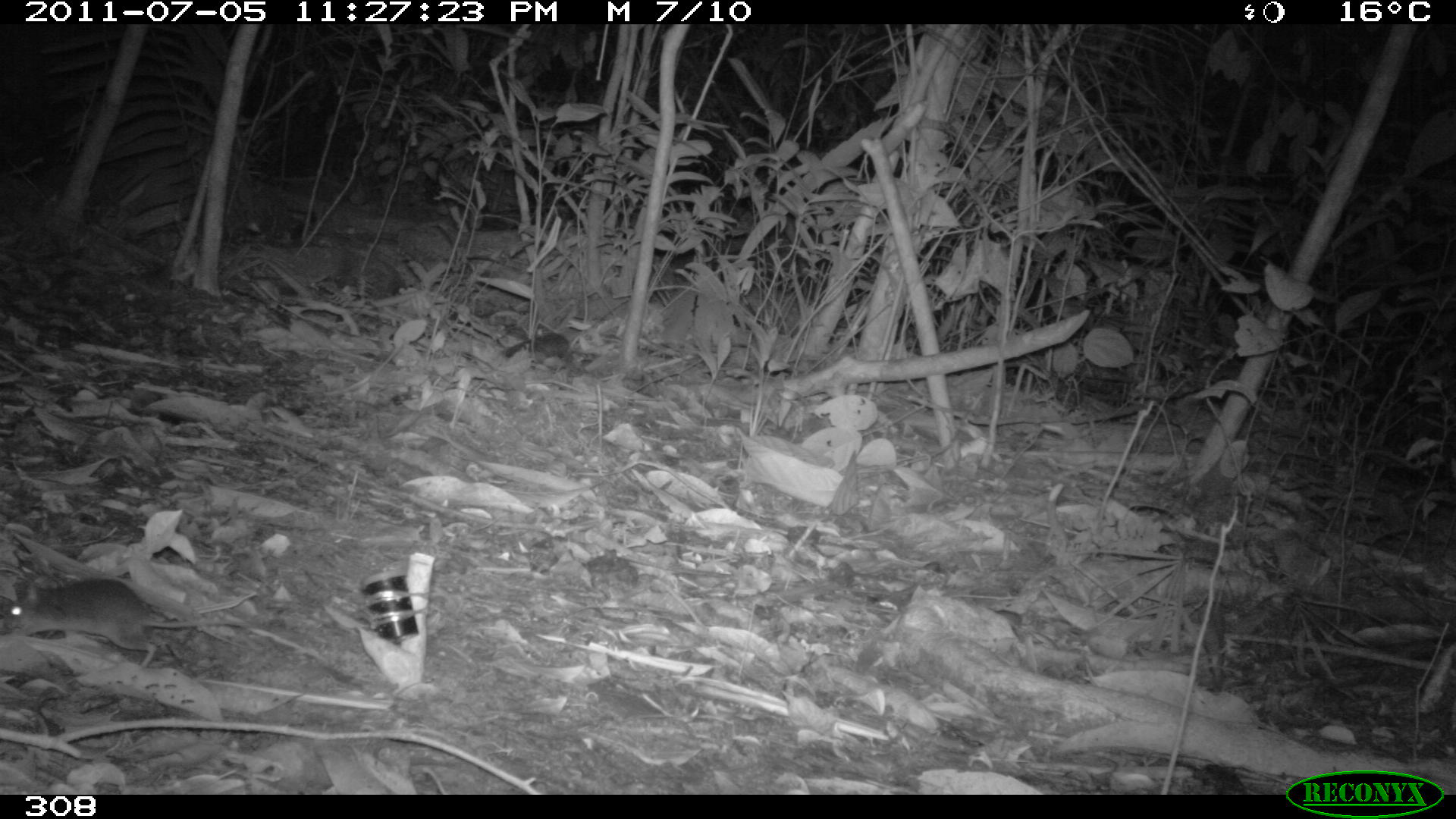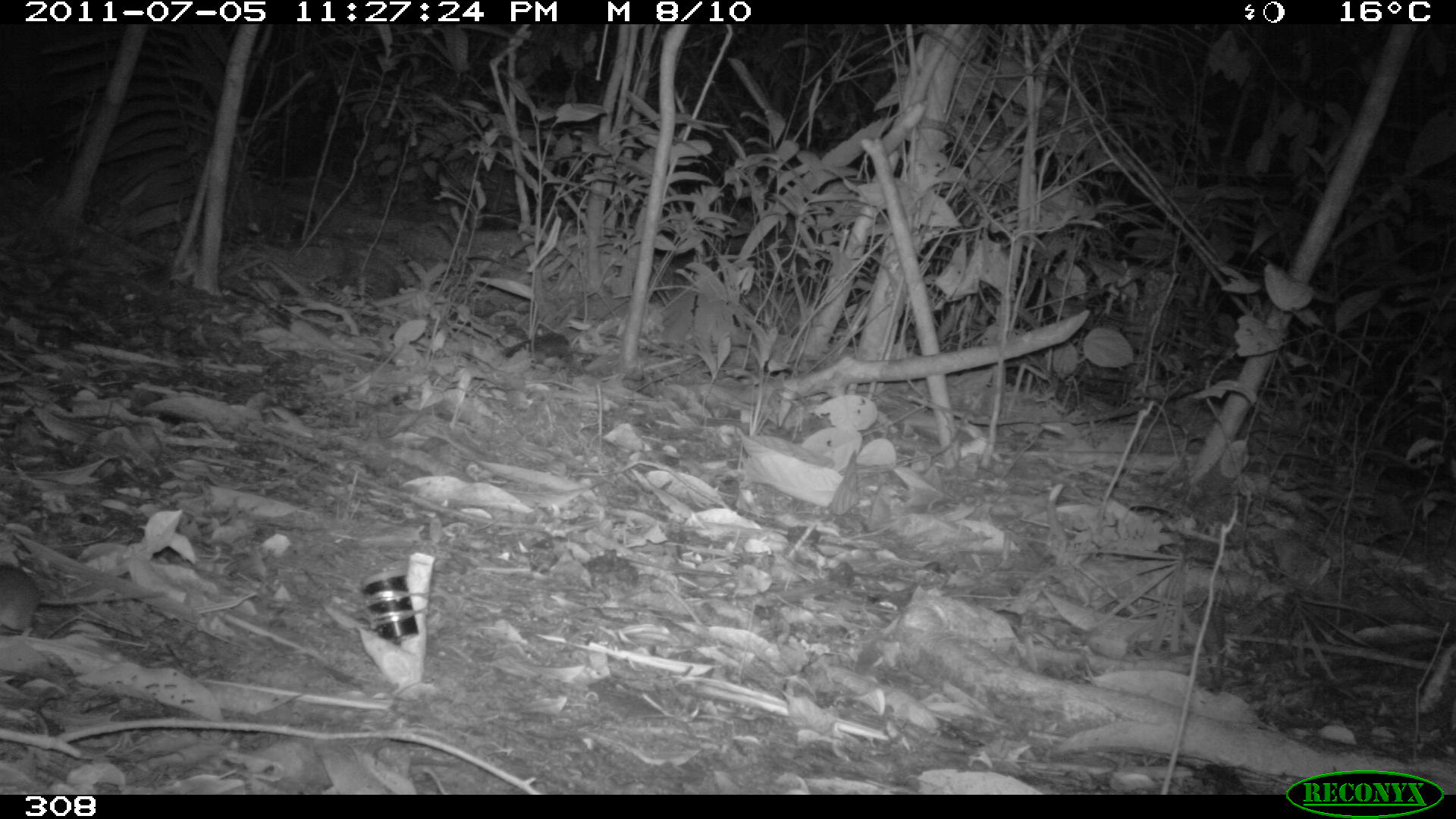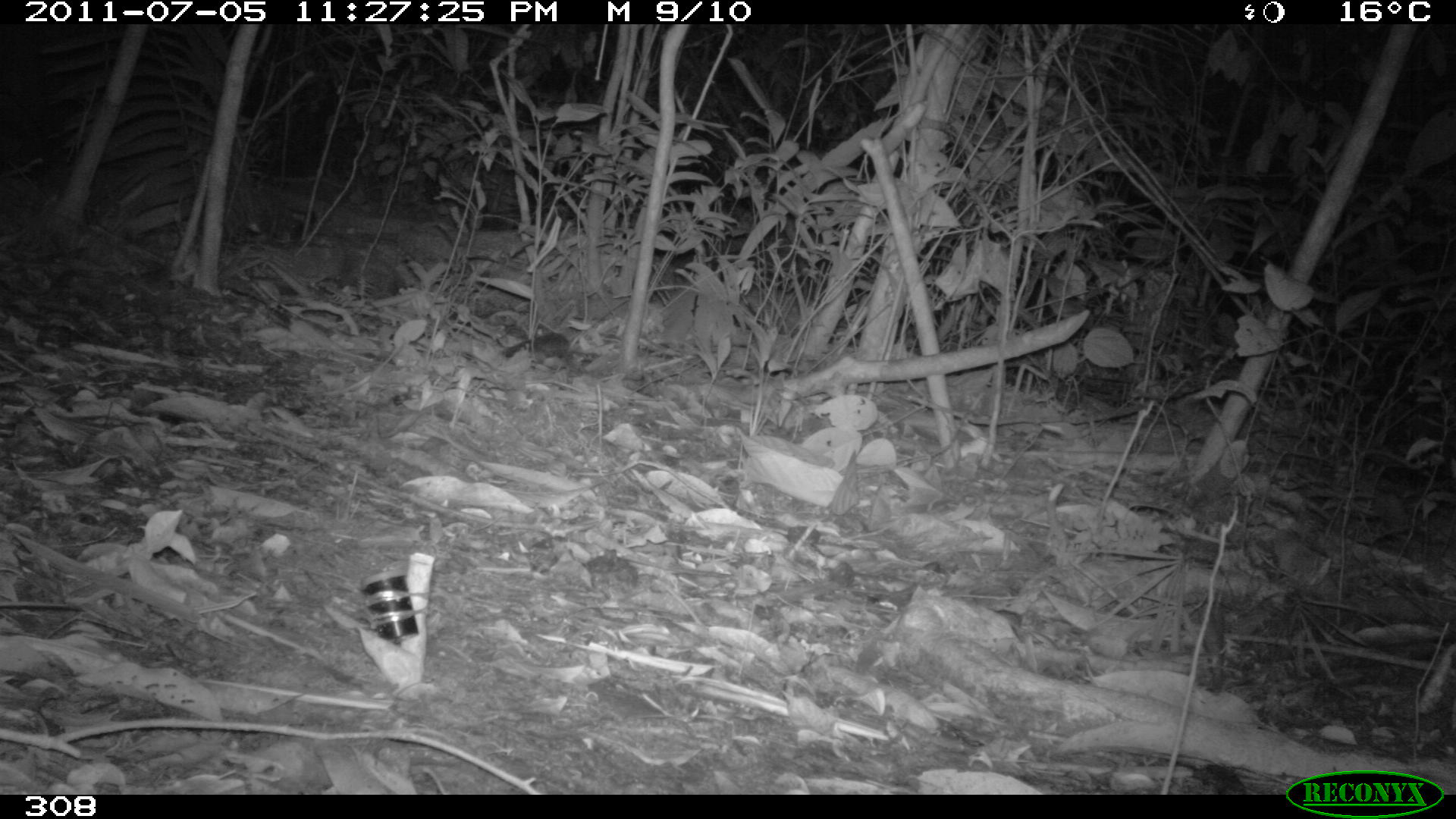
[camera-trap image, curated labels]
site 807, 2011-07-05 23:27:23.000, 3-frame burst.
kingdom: Animalia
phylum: Chordata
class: Mammalia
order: Rodentia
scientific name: Rodentia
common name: rodents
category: unknown rodent